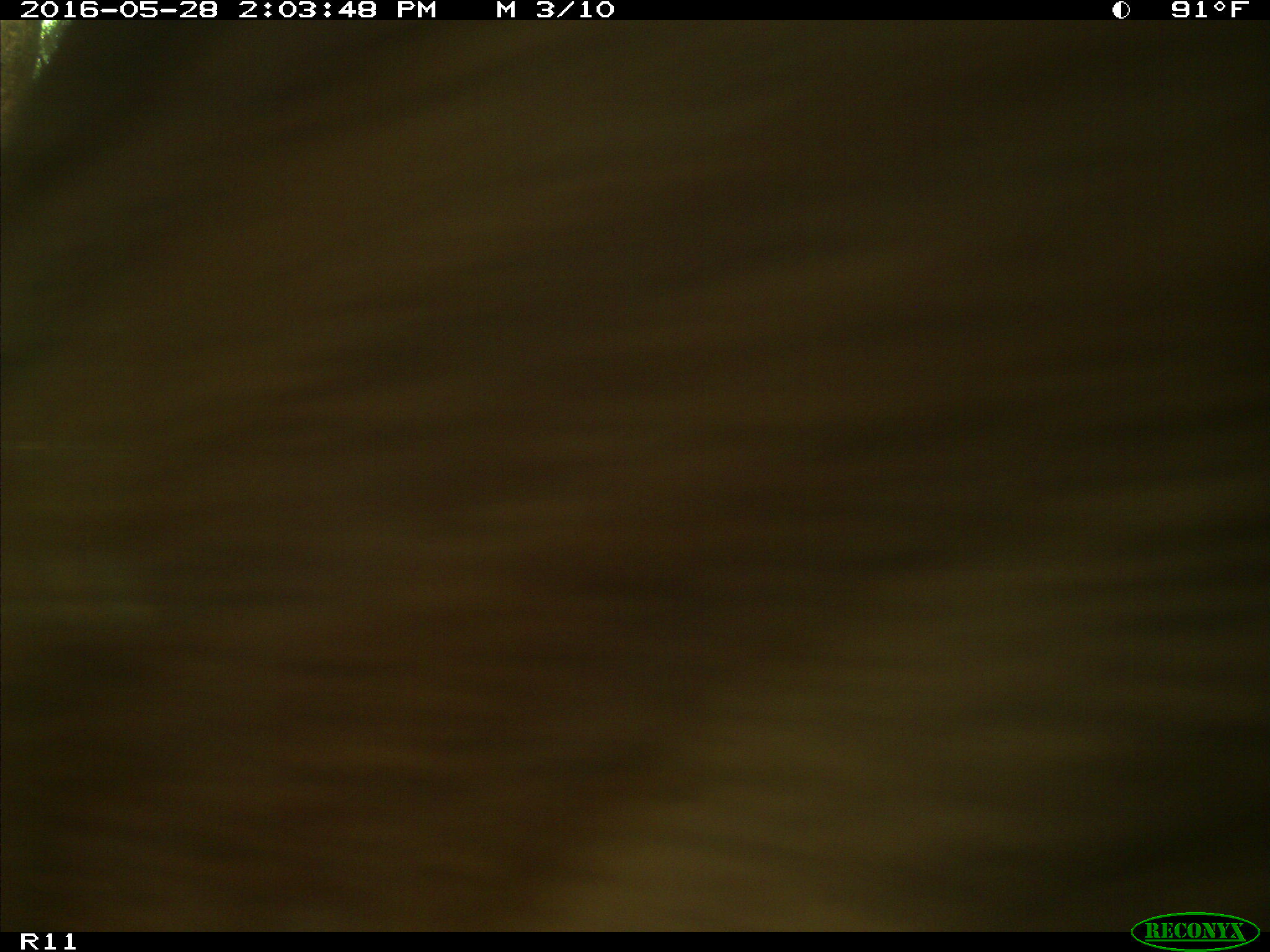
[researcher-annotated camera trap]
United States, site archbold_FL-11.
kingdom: Animalia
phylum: Chordata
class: Mammalia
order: Artiodactyla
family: Bovidae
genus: Bos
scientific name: Bos taurus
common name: domestic cow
Bos taurus (domestic cow).